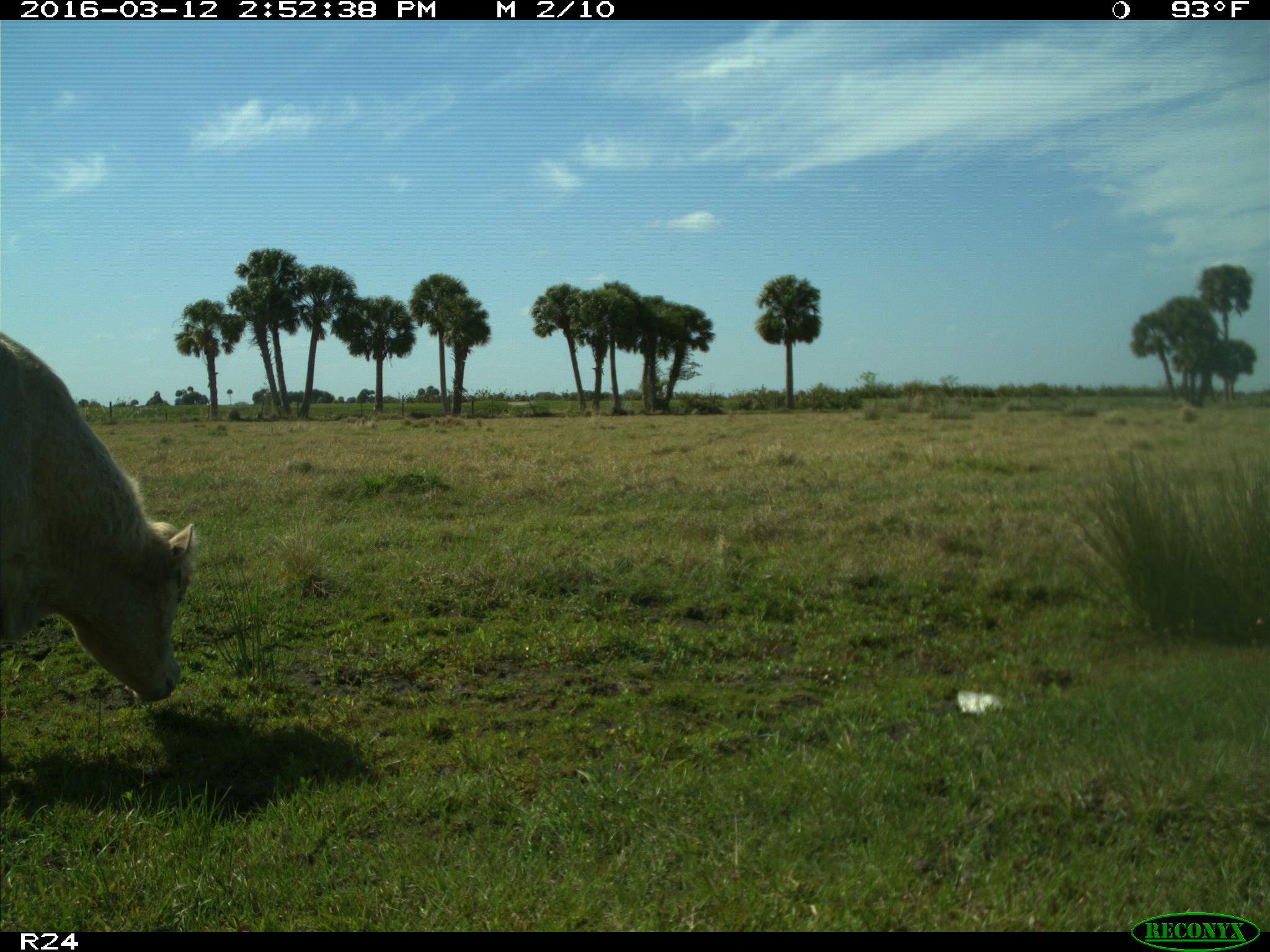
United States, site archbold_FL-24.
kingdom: Animalia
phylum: Chordata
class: Mammalia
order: Artiodactyla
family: Bovidae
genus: Bos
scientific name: Bos taurus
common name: domestic cow